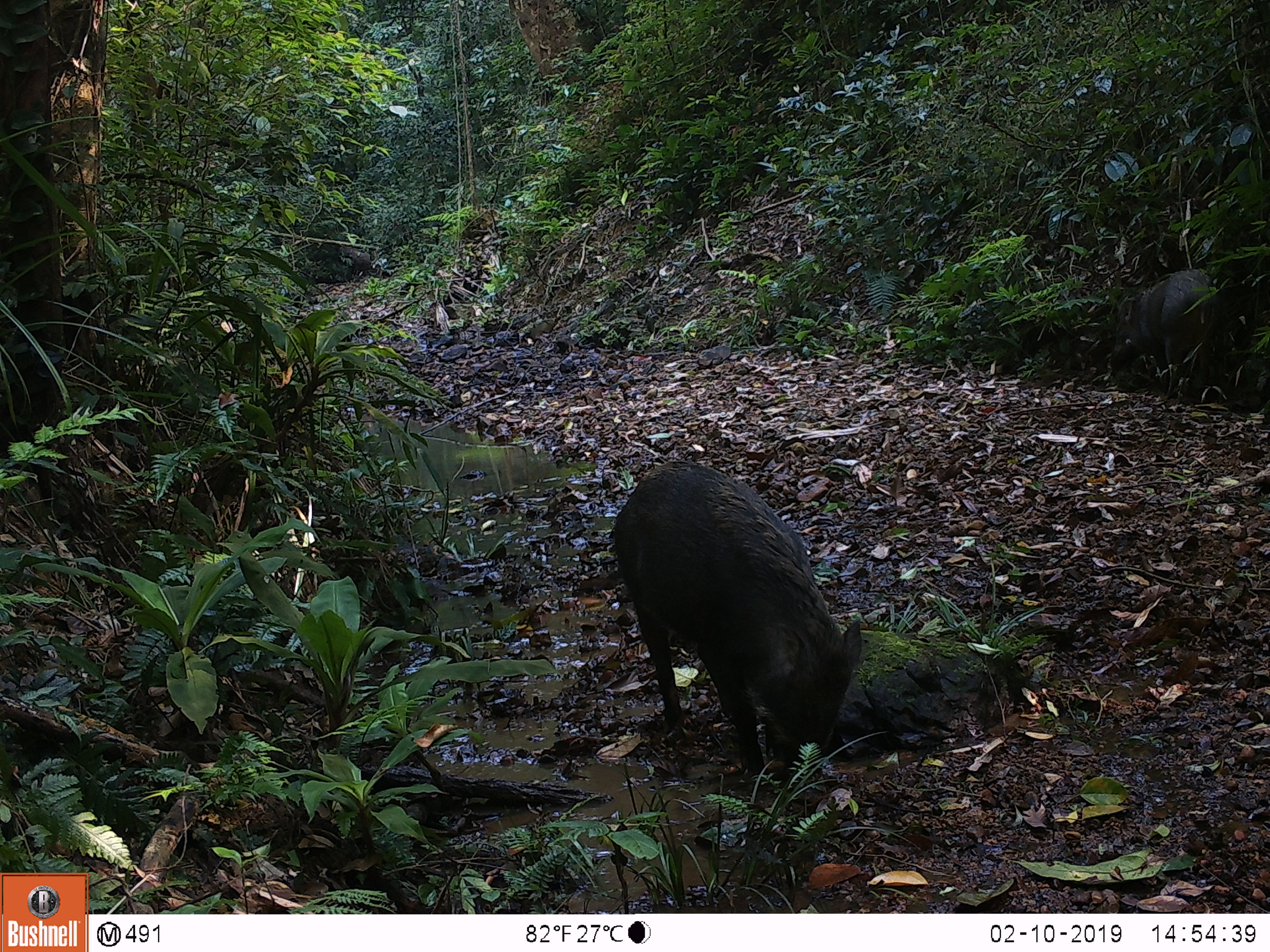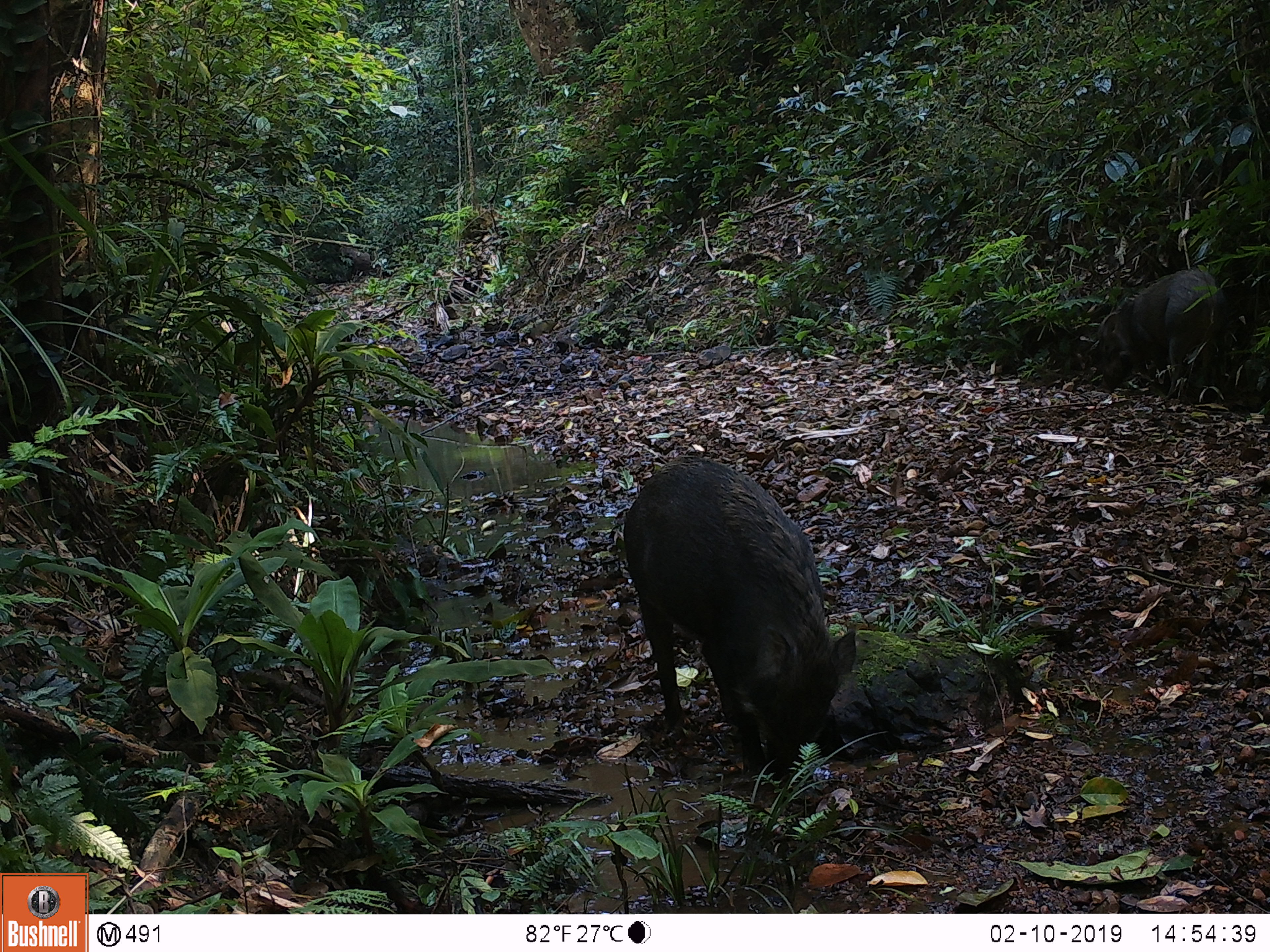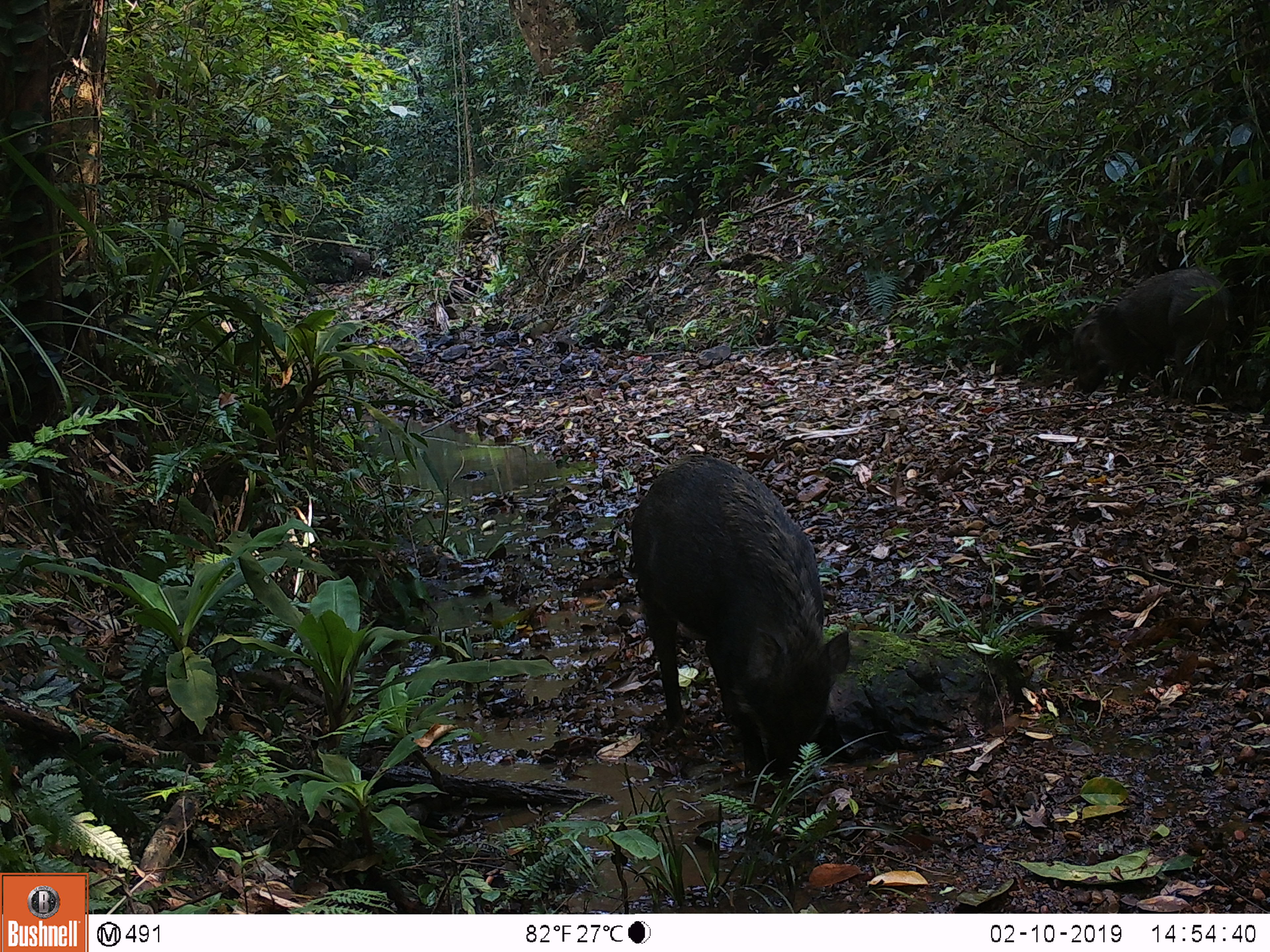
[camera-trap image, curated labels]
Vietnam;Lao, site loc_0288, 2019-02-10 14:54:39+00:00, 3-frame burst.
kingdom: Animalia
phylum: Chordata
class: Mammalia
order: Artiodactyla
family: Suidae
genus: Sus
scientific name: Sus scrofa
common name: eurasian wild pig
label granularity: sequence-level